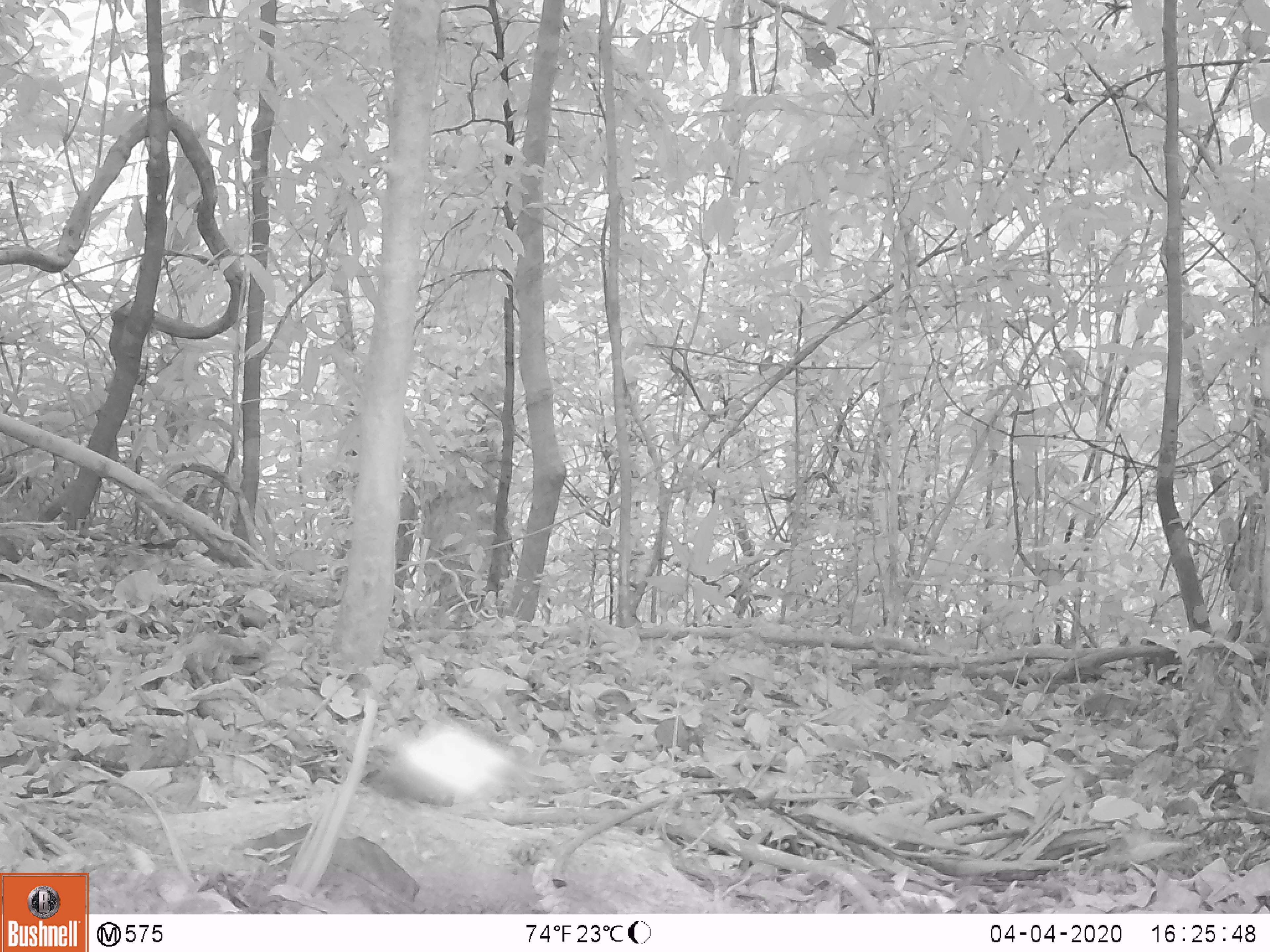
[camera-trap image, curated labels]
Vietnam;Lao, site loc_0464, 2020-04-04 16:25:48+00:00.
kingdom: Animalia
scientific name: Animalia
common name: animal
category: unidentified animal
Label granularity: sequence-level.